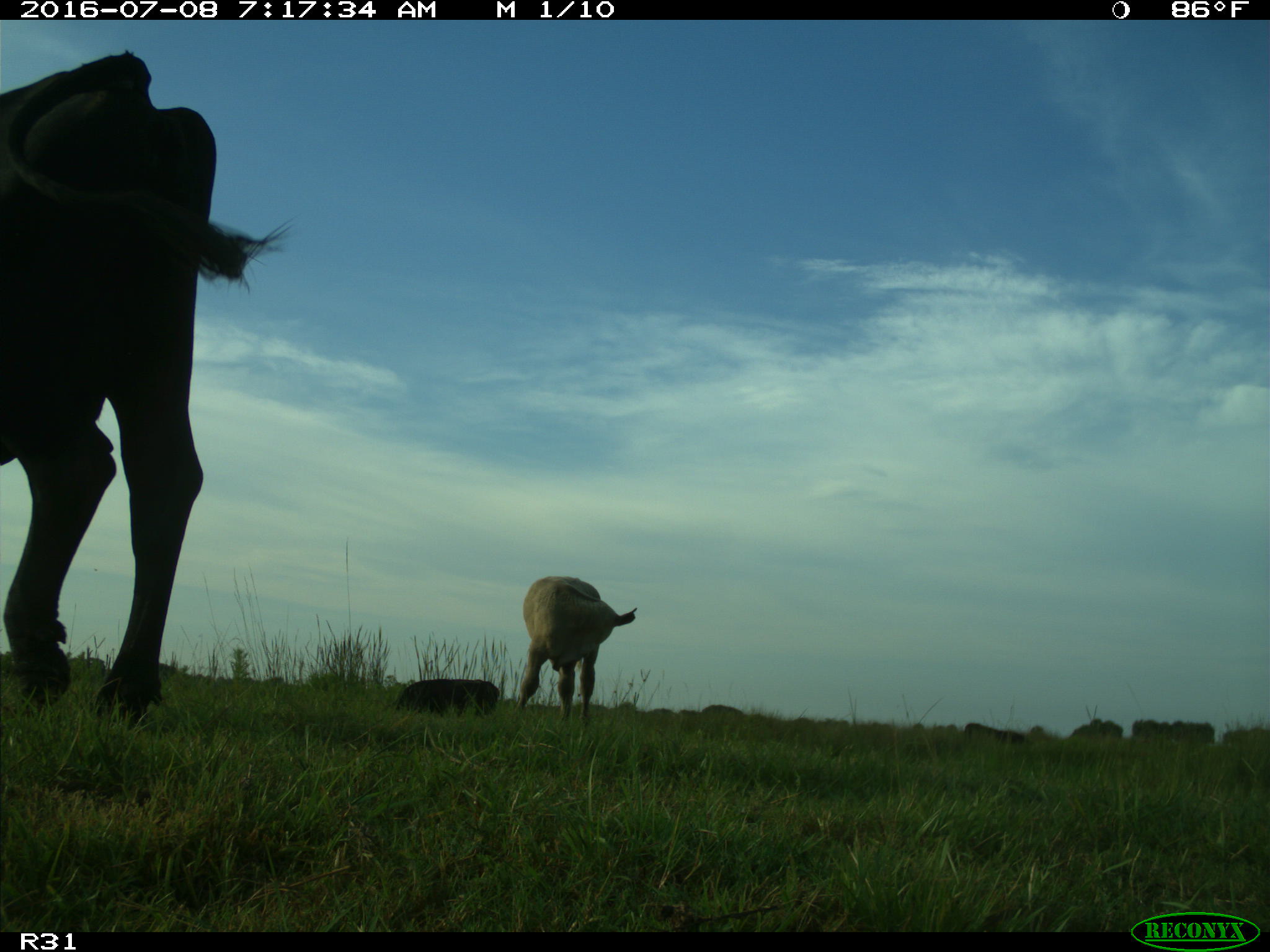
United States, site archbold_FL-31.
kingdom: Animalia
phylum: Chordata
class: Mammalia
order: Artiodactyla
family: Bovidae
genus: Bos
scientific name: Bos taurus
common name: domestic cow